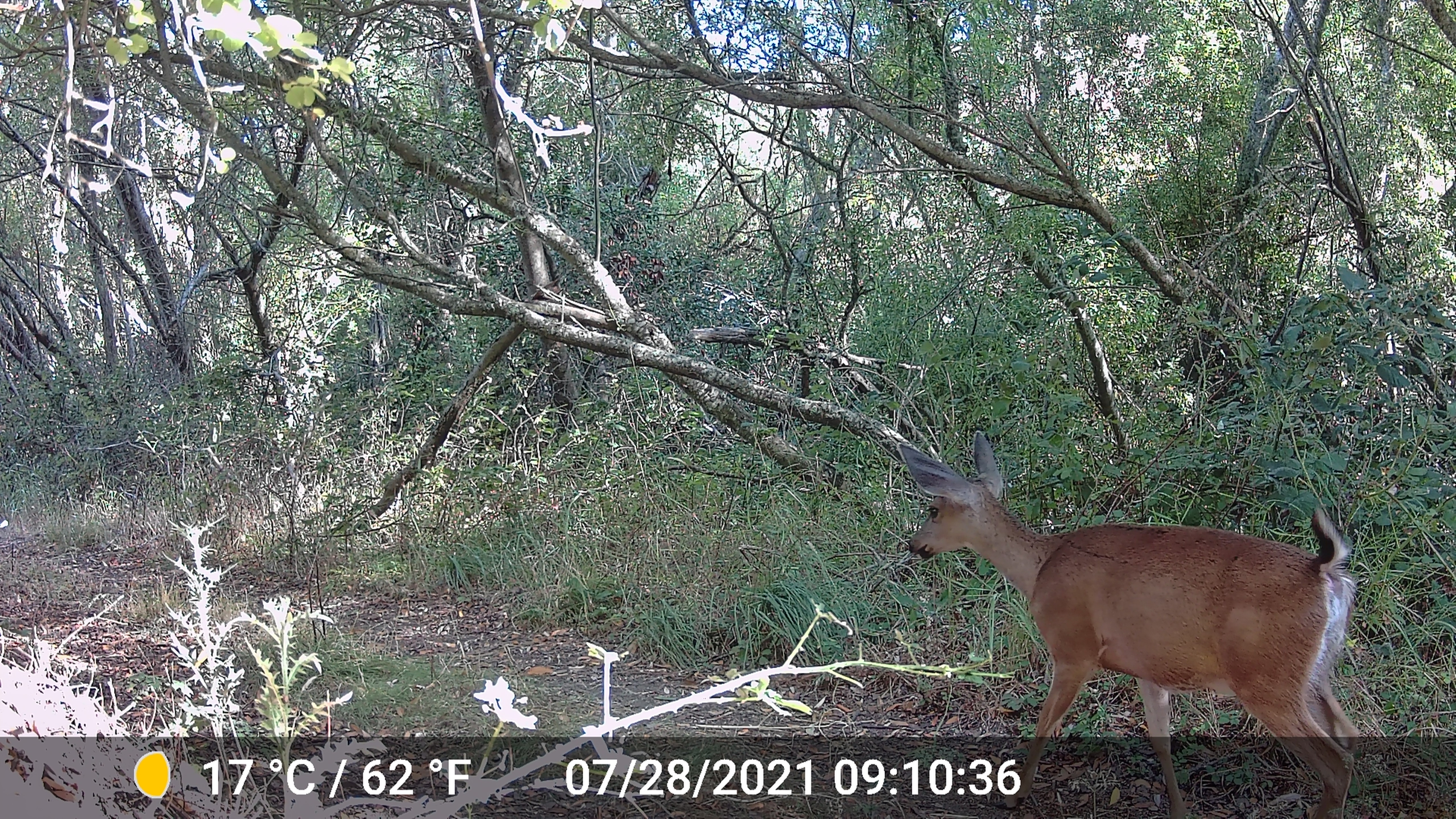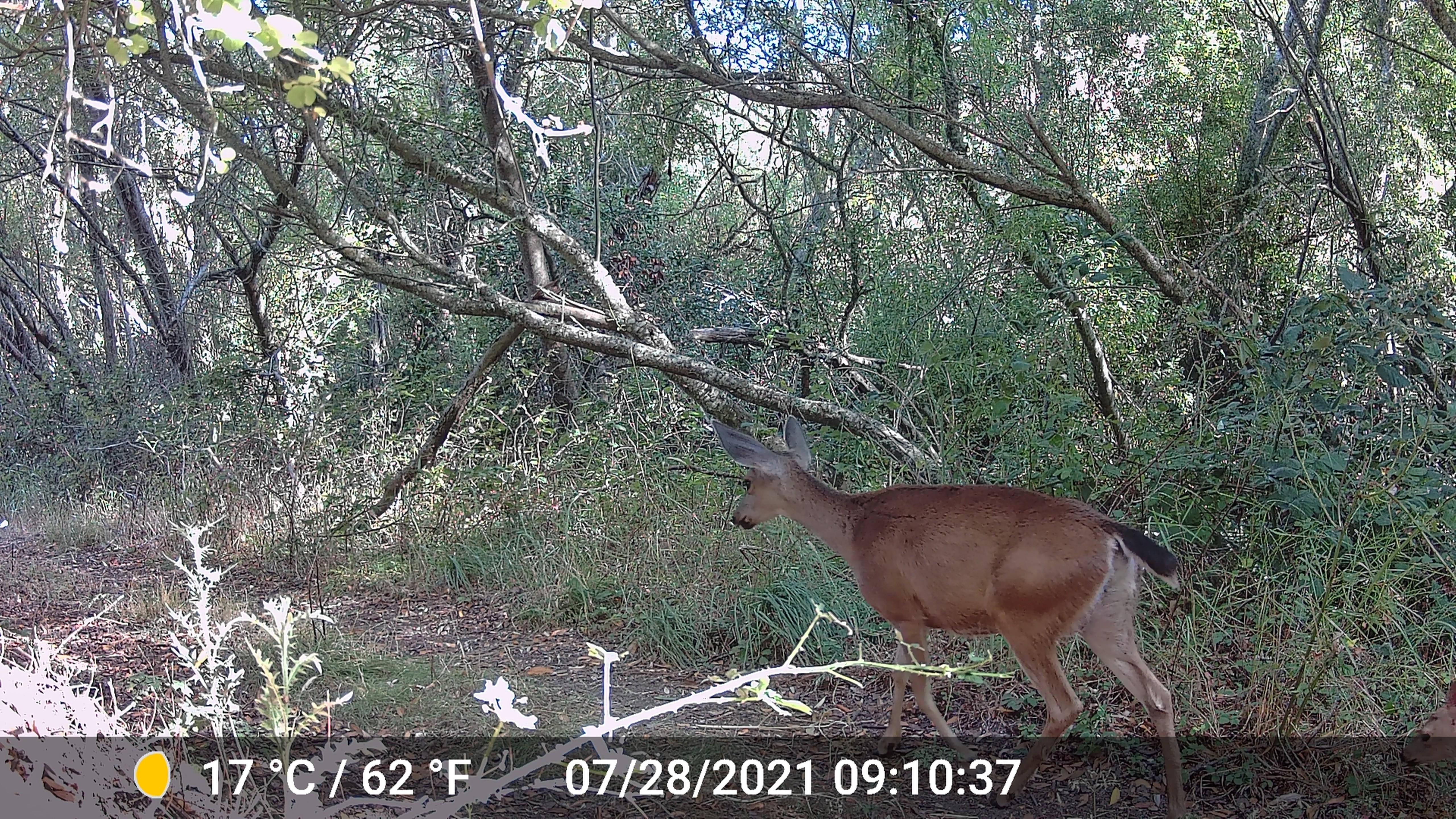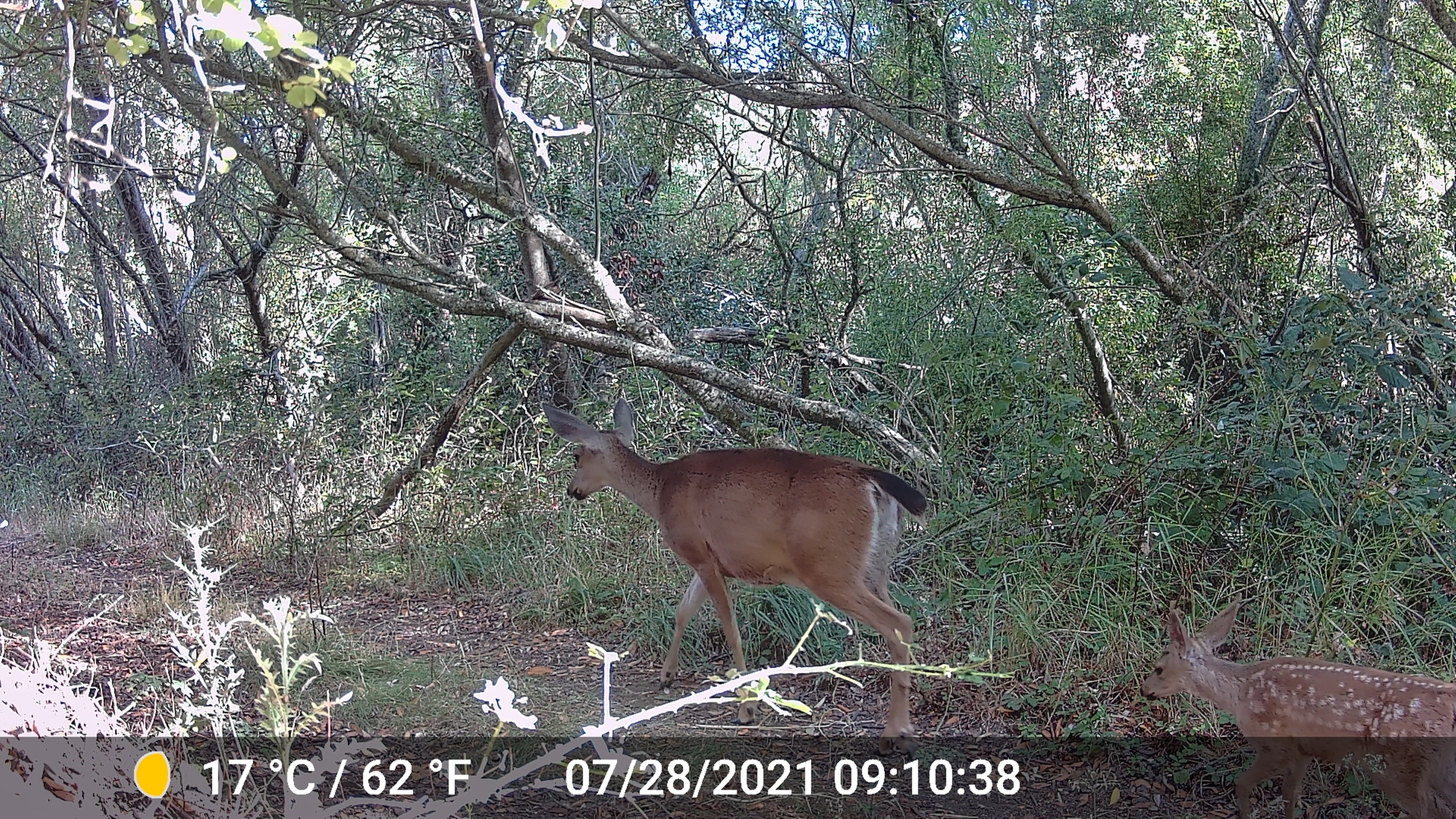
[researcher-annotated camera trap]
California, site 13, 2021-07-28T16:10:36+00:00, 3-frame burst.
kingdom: Animalia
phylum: Chordata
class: Mammalia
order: Artiodactyla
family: Cervidae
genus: Odocoileus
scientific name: Odocoileus hemionus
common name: mule deer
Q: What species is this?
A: Mule deer (Odocoileus hemionus).